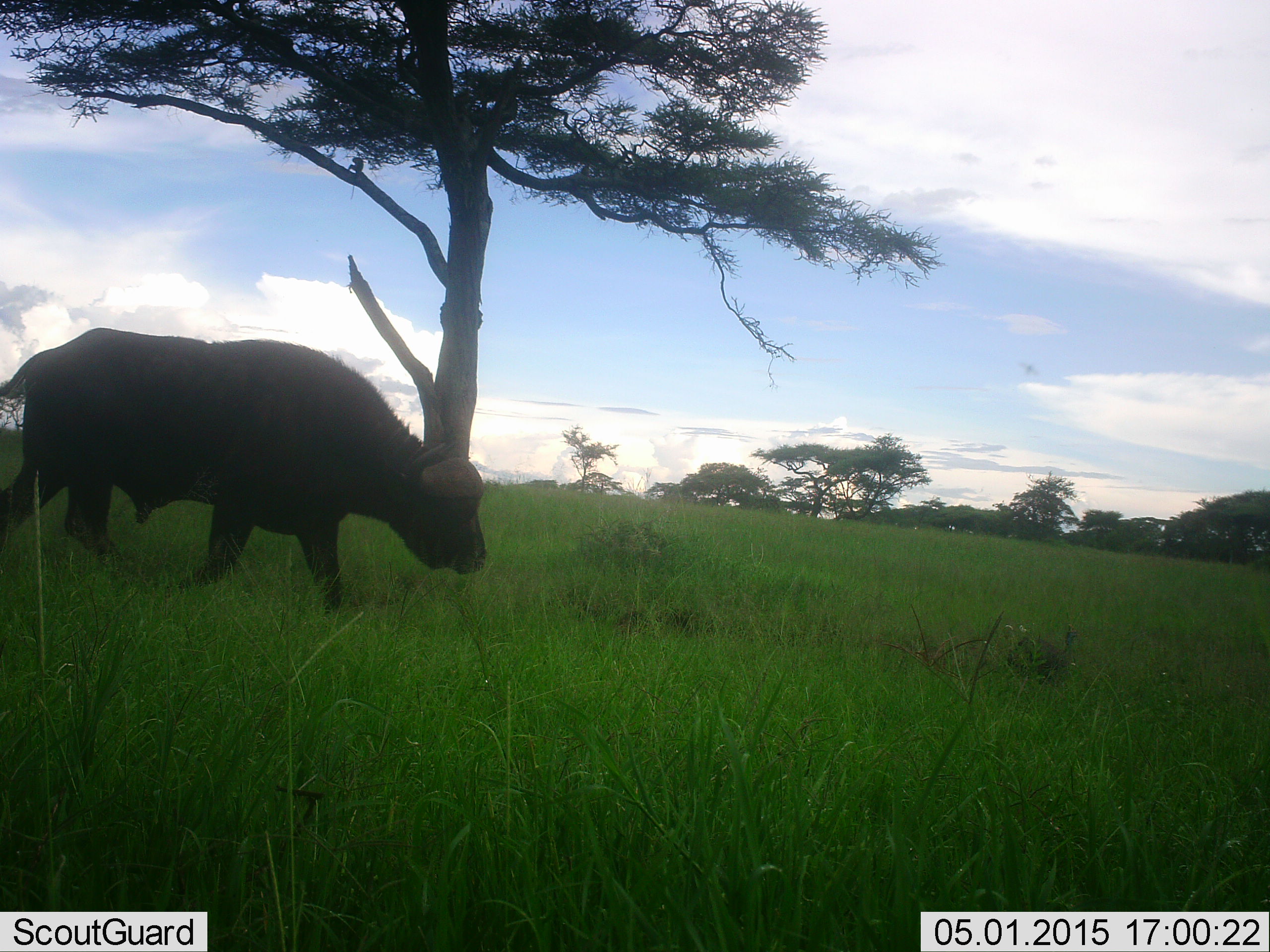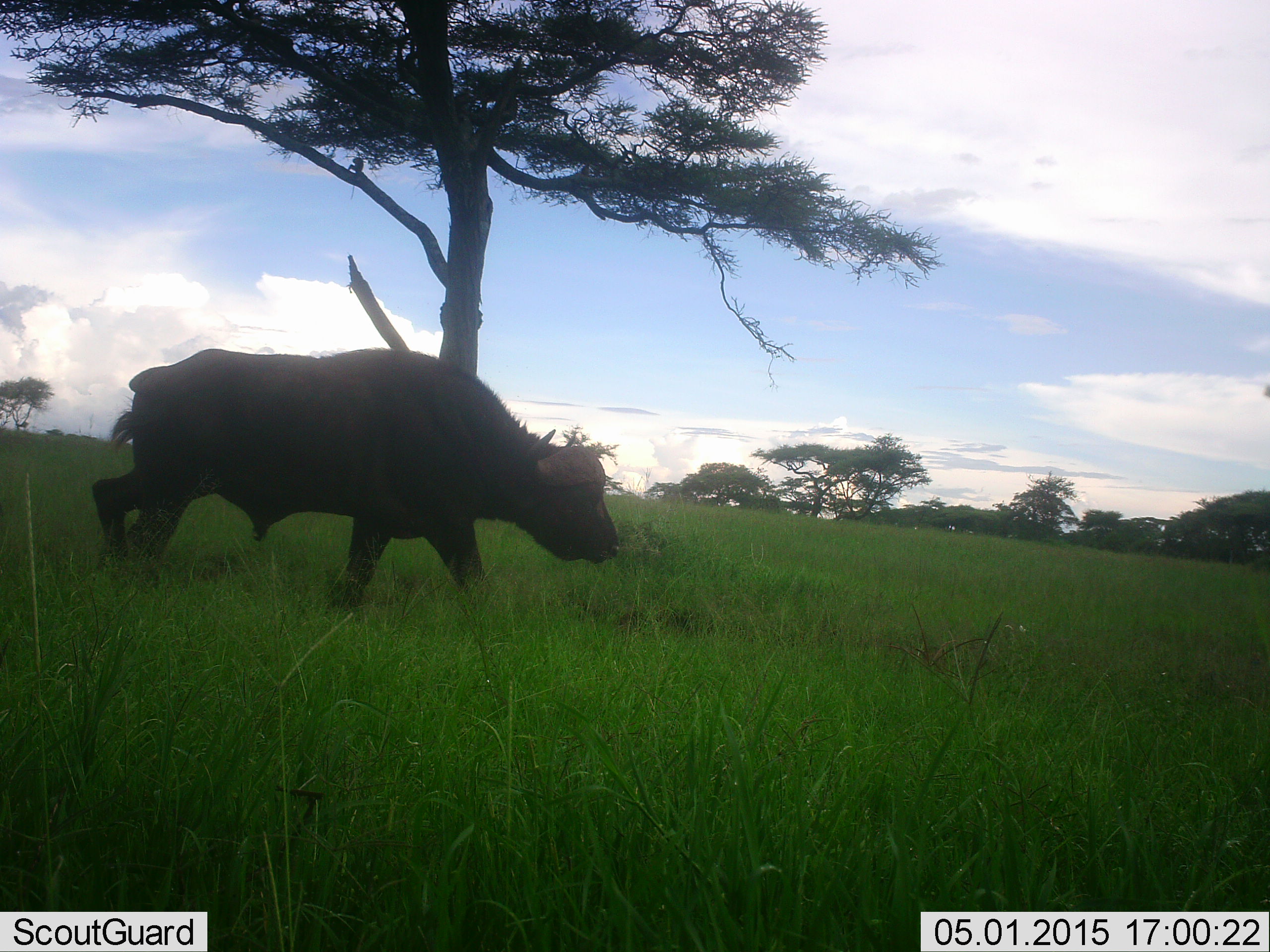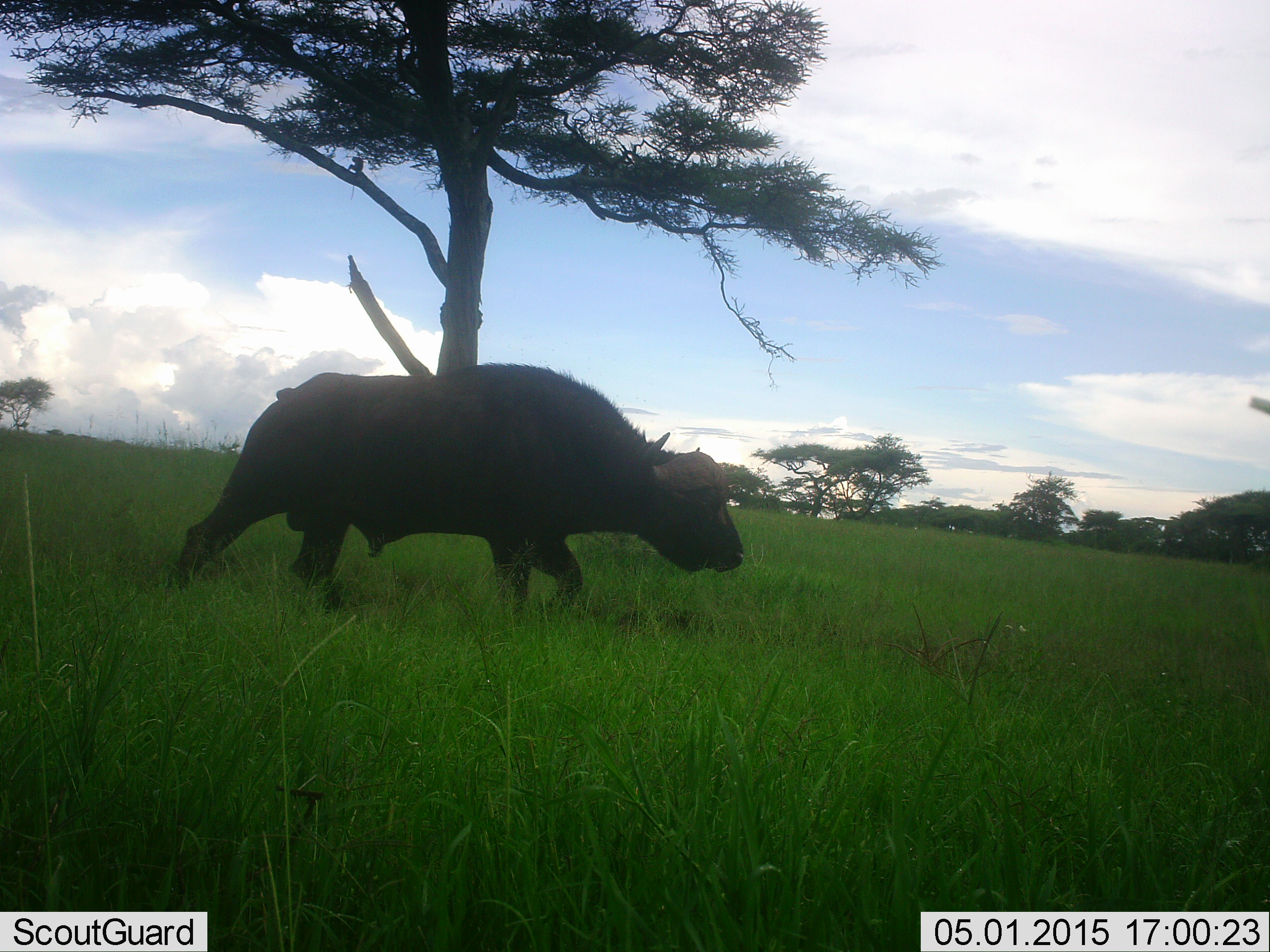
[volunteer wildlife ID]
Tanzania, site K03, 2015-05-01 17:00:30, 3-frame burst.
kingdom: Animalia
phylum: Chordata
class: Mammalia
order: Artiodactyla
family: Bovidae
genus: Syncerus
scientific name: Syncerus caffer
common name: cape buffalo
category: buffalo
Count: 1.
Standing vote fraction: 0%.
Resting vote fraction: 0%.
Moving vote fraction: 100%.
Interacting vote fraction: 0%.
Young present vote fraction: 0%.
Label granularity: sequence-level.